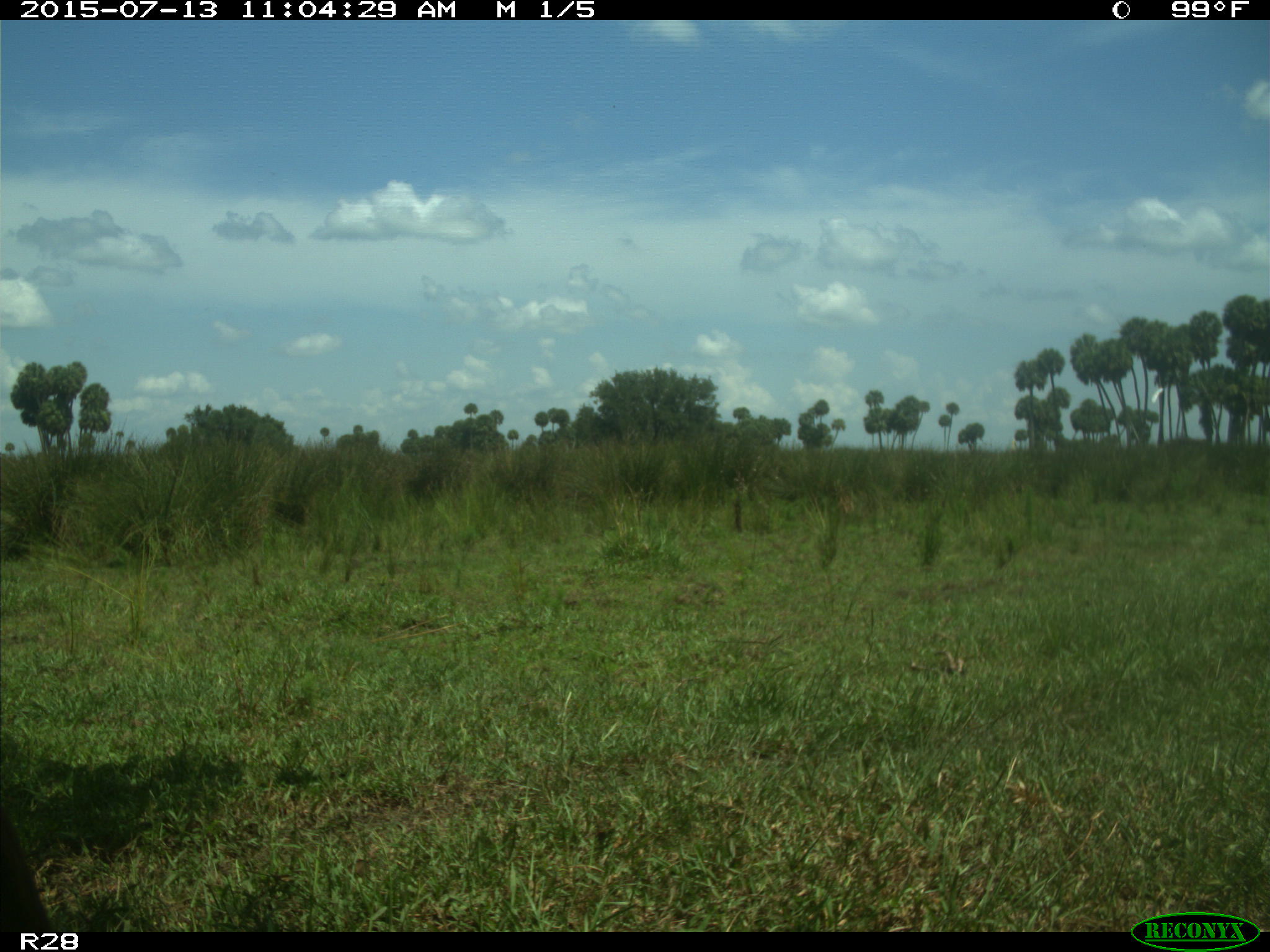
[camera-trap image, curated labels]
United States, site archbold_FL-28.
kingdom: Animalia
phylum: Chordata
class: Mammalia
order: Artiodactyla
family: Bovidae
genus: Bos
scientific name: Bos taurus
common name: domestic cow